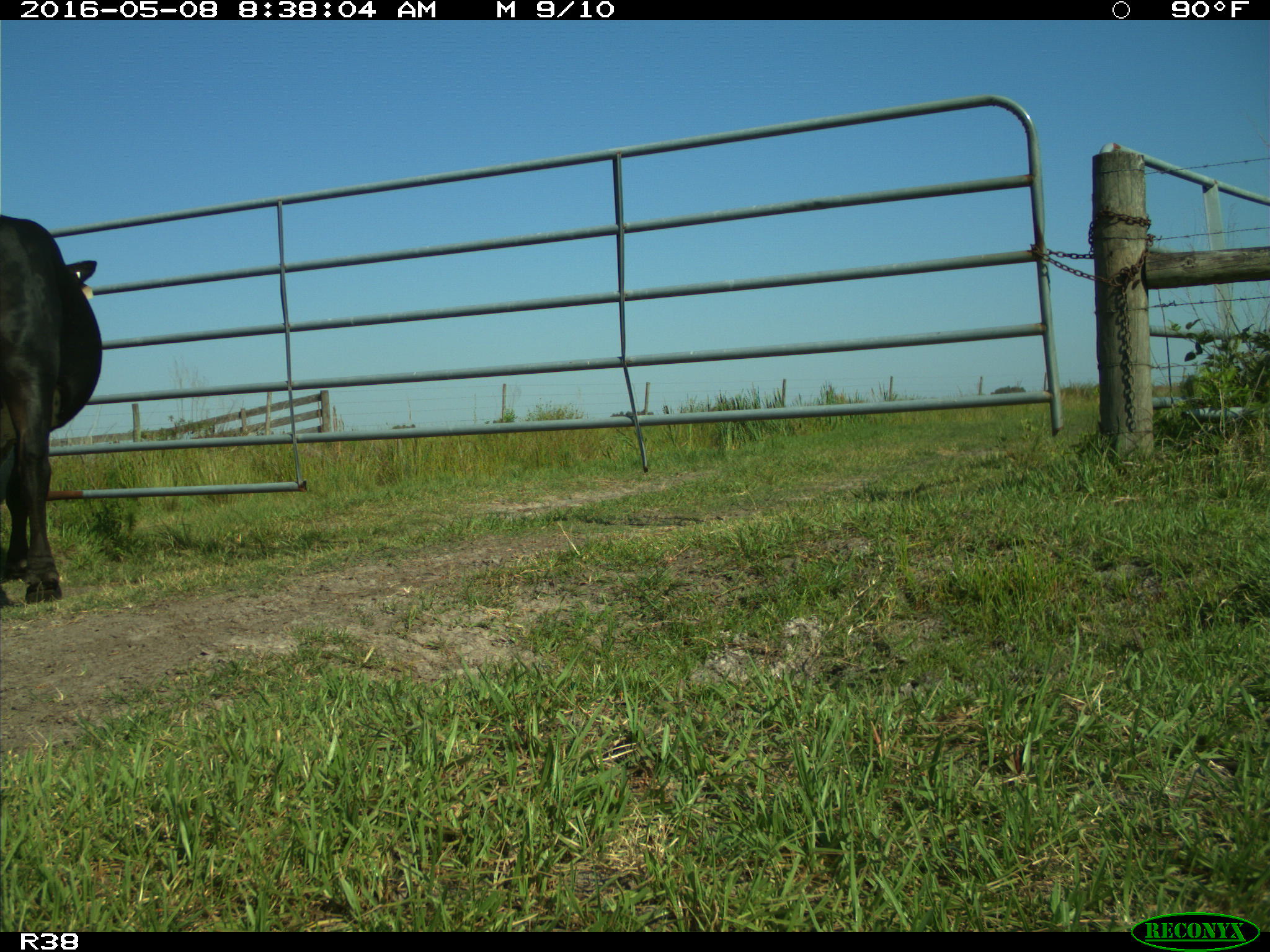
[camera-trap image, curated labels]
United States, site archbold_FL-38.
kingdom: Animalia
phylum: Chordata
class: Mammalia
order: Artiodactyla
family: Bovidae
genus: Bos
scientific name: Bos taurus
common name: domestic cow